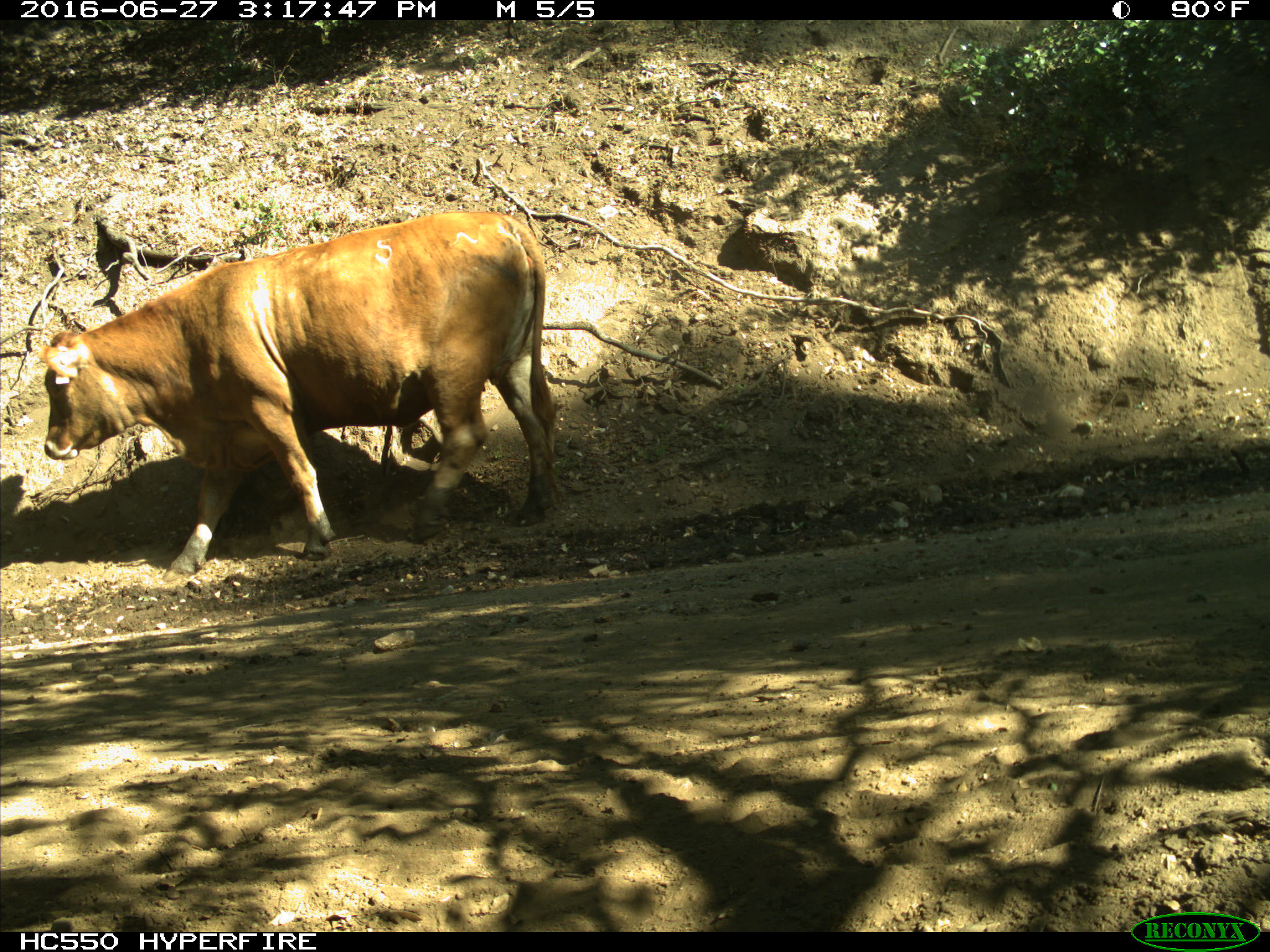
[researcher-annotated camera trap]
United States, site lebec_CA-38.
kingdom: Animalia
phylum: Chordata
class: Mammalia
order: Artiodactyla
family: Bovidae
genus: Bos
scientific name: Bos taurus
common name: domestic cow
Bos taurus (domestic cow).